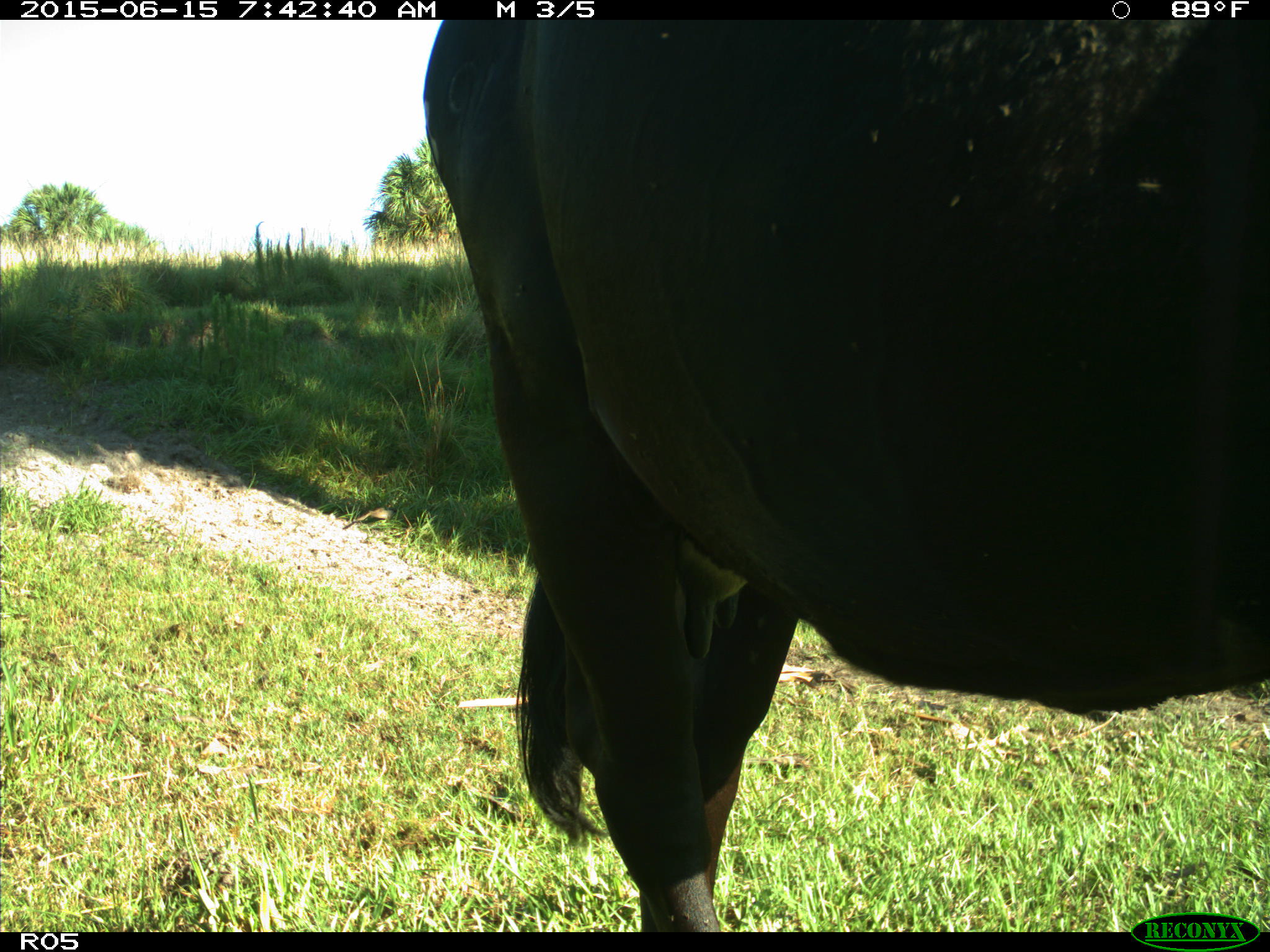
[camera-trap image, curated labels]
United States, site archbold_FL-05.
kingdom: Animalia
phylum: Chordata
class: Mammalia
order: Artiodactyla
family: Bovidae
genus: Bos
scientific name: Bos taurus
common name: domestic cow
Bos taurus (domestic cow).